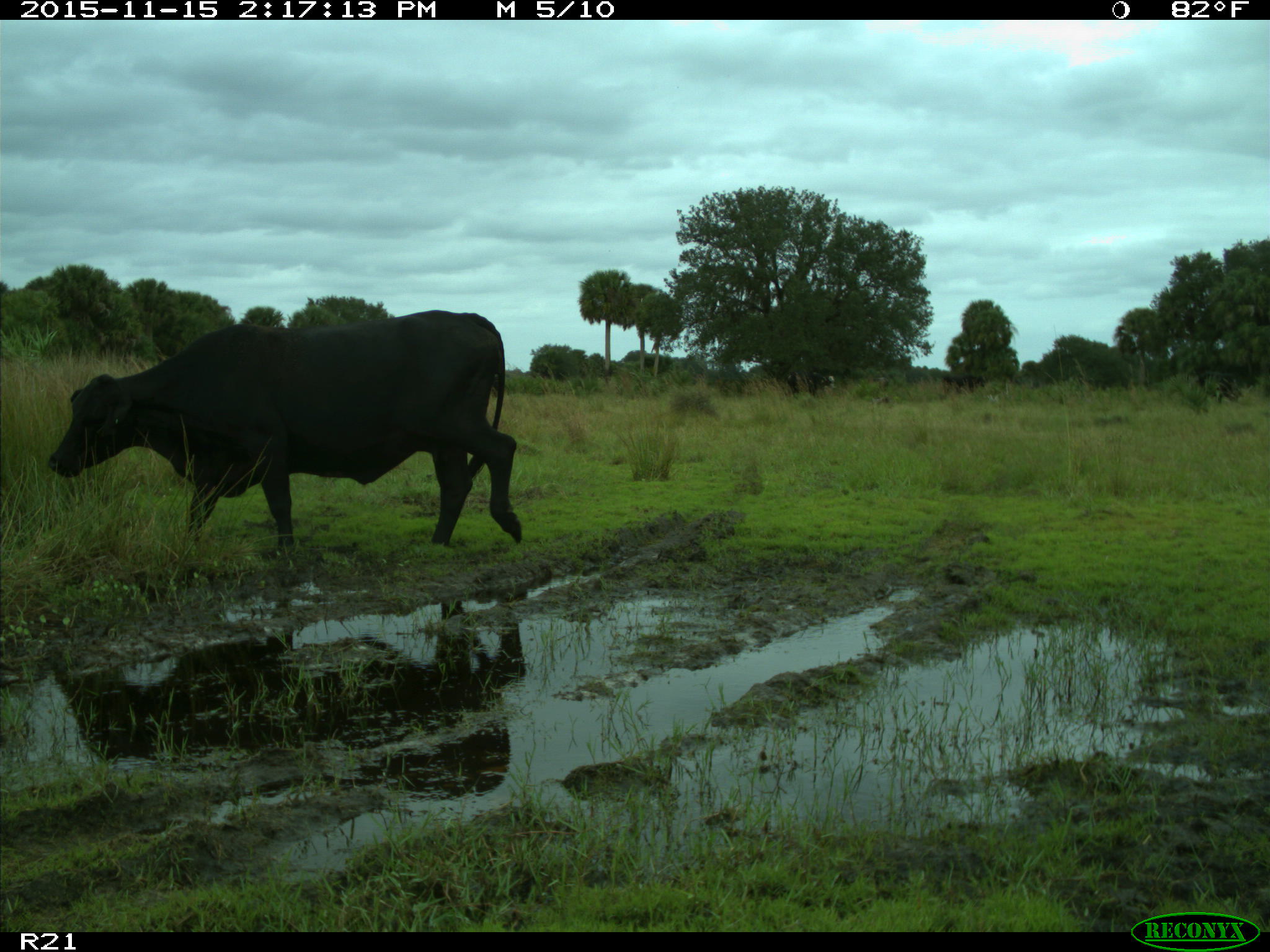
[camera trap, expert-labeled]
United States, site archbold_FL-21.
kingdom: Animalia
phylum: Chordata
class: Mammalia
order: Artiodactyla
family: Bovidae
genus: Bos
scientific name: Bos taurus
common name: domestic cow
Bos taurus (domestic cow).